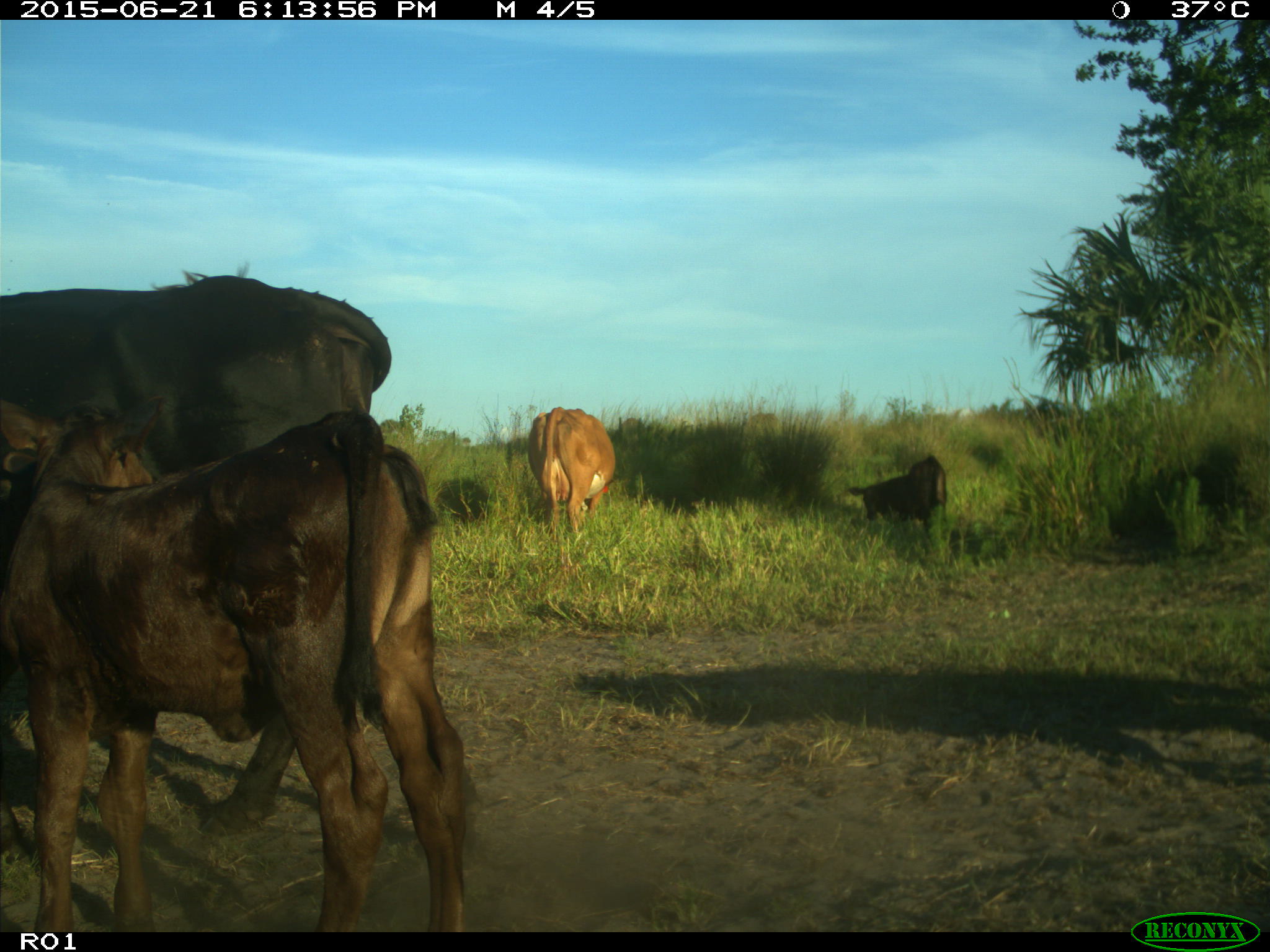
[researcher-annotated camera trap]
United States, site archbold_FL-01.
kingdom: Animalia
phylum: Chordata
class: Mammalia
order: Artiodactyla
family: Bovidae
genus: Bos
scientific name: Bos taurus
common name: domestic cow